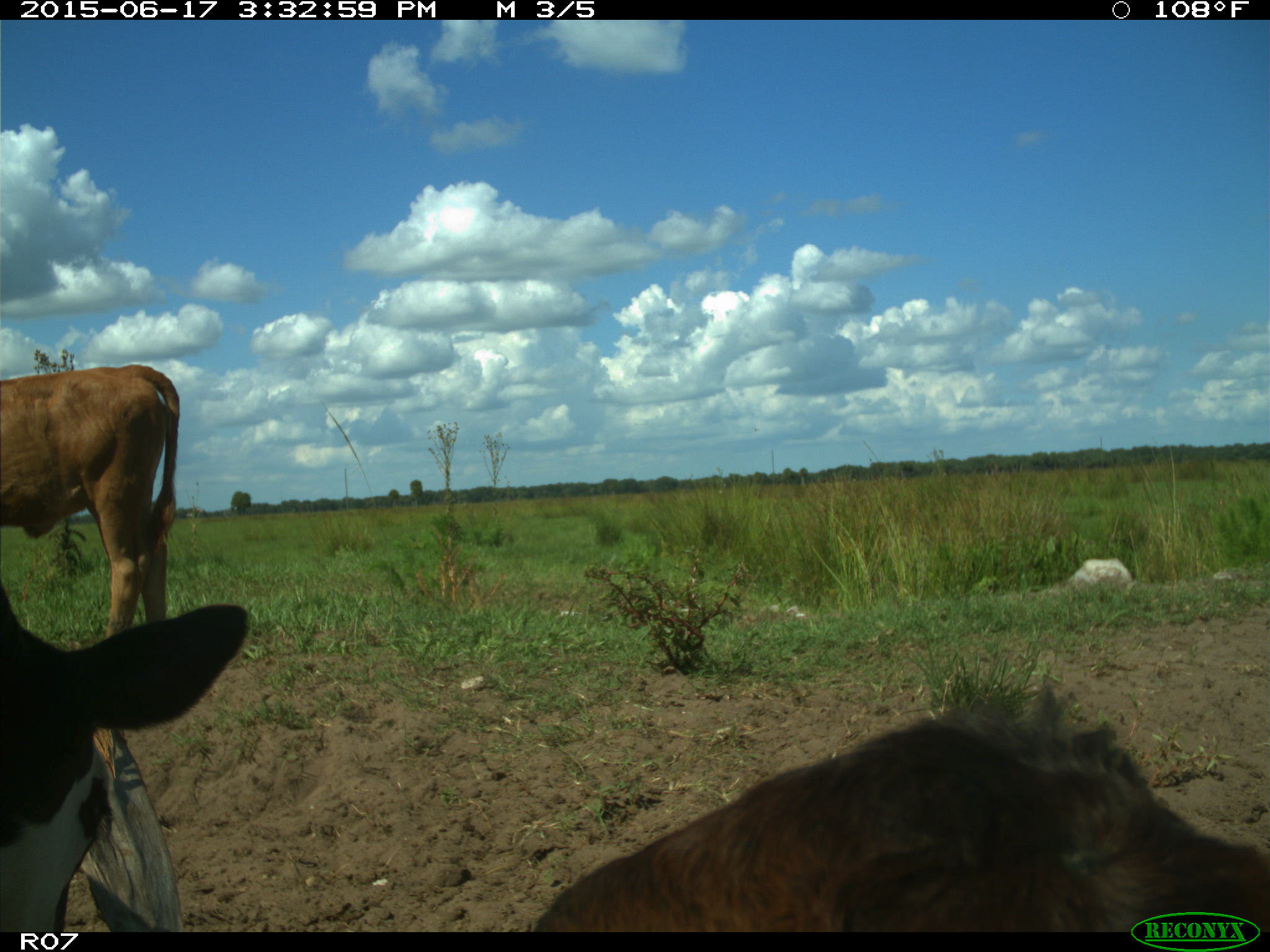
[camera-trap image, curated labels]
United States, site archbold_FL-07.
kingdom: Animalia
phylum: Chordata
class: Mammalia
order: Artiodactyla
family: Bovidae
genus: Bos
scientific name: Bos taurus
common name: domestic cow